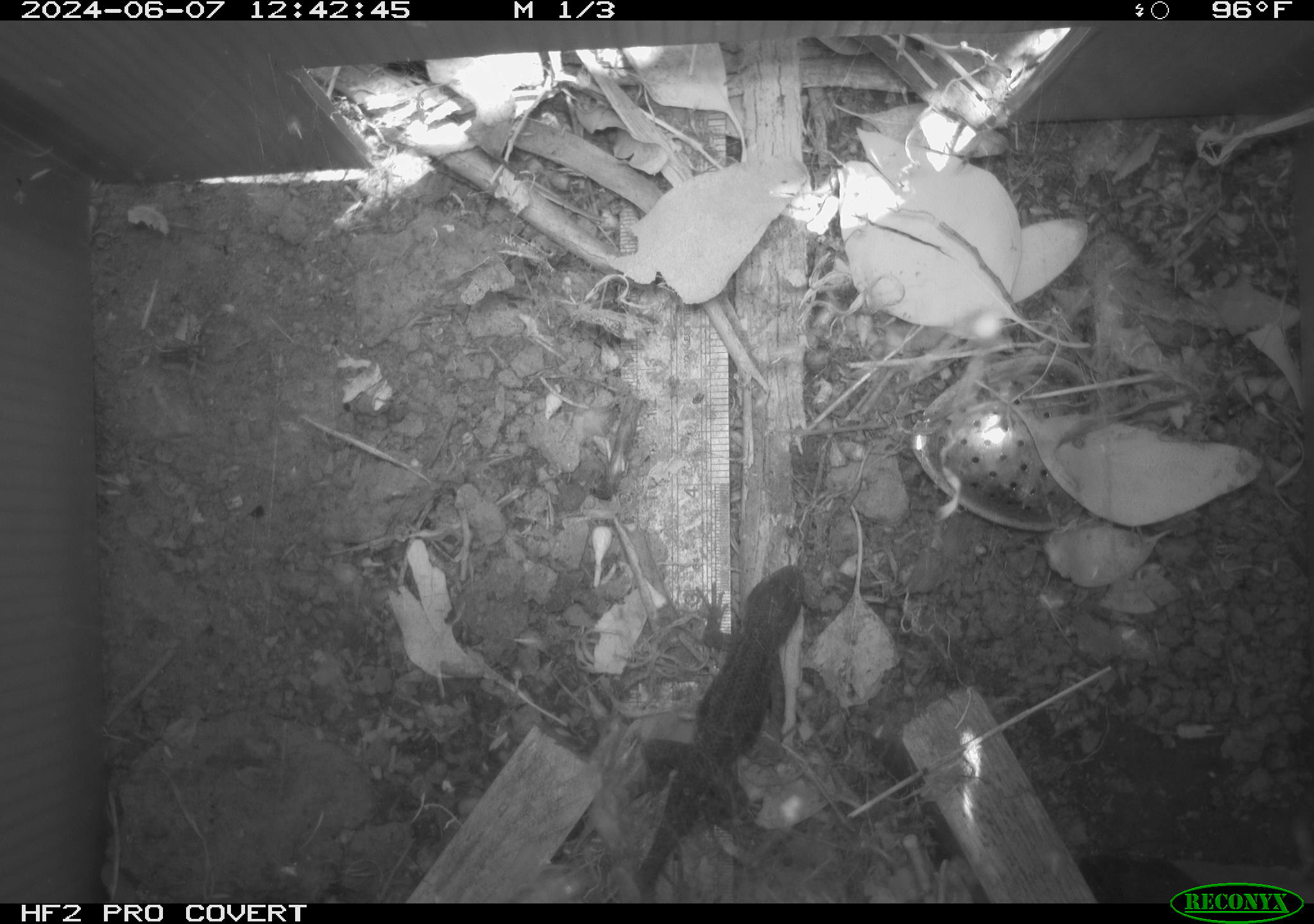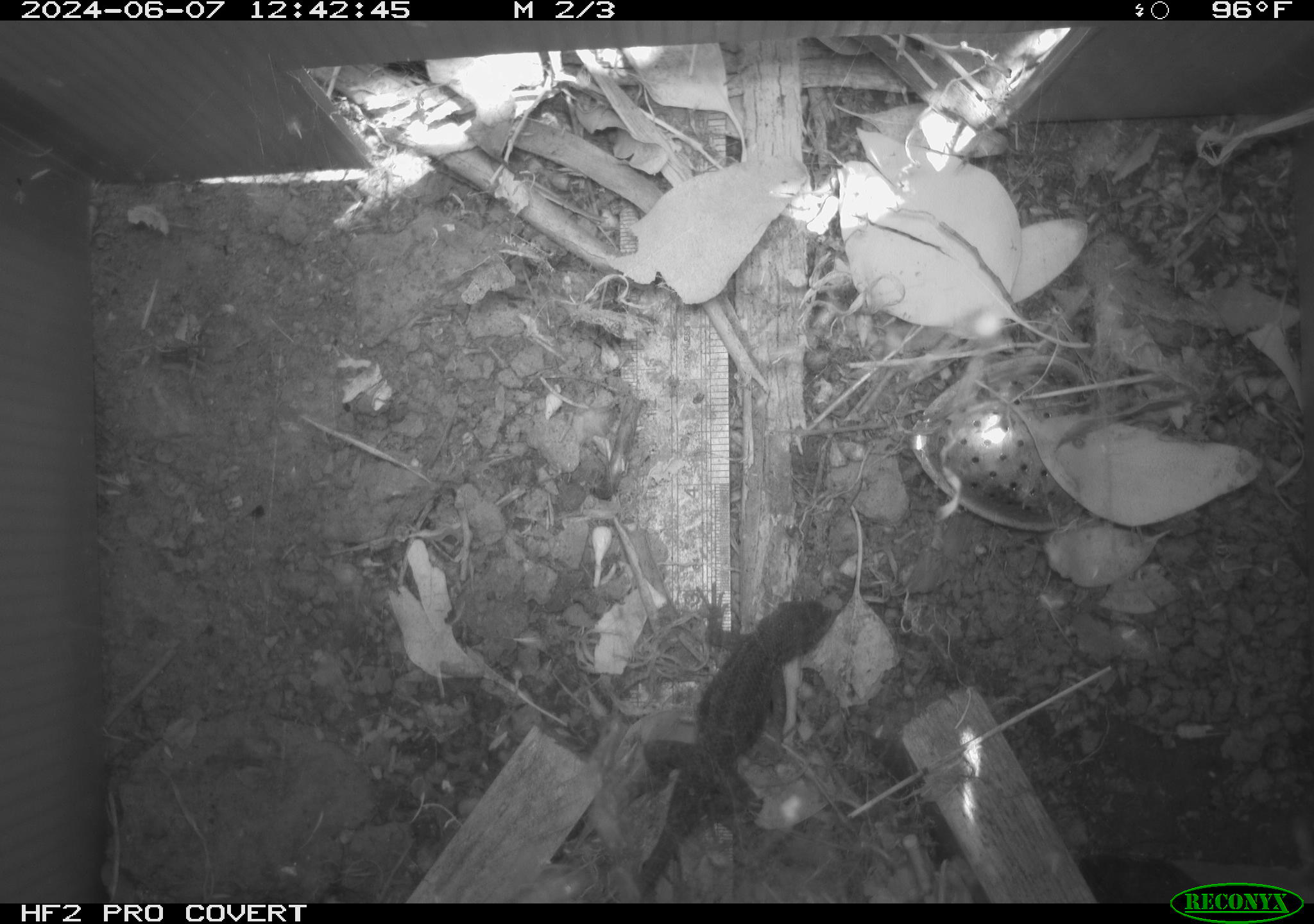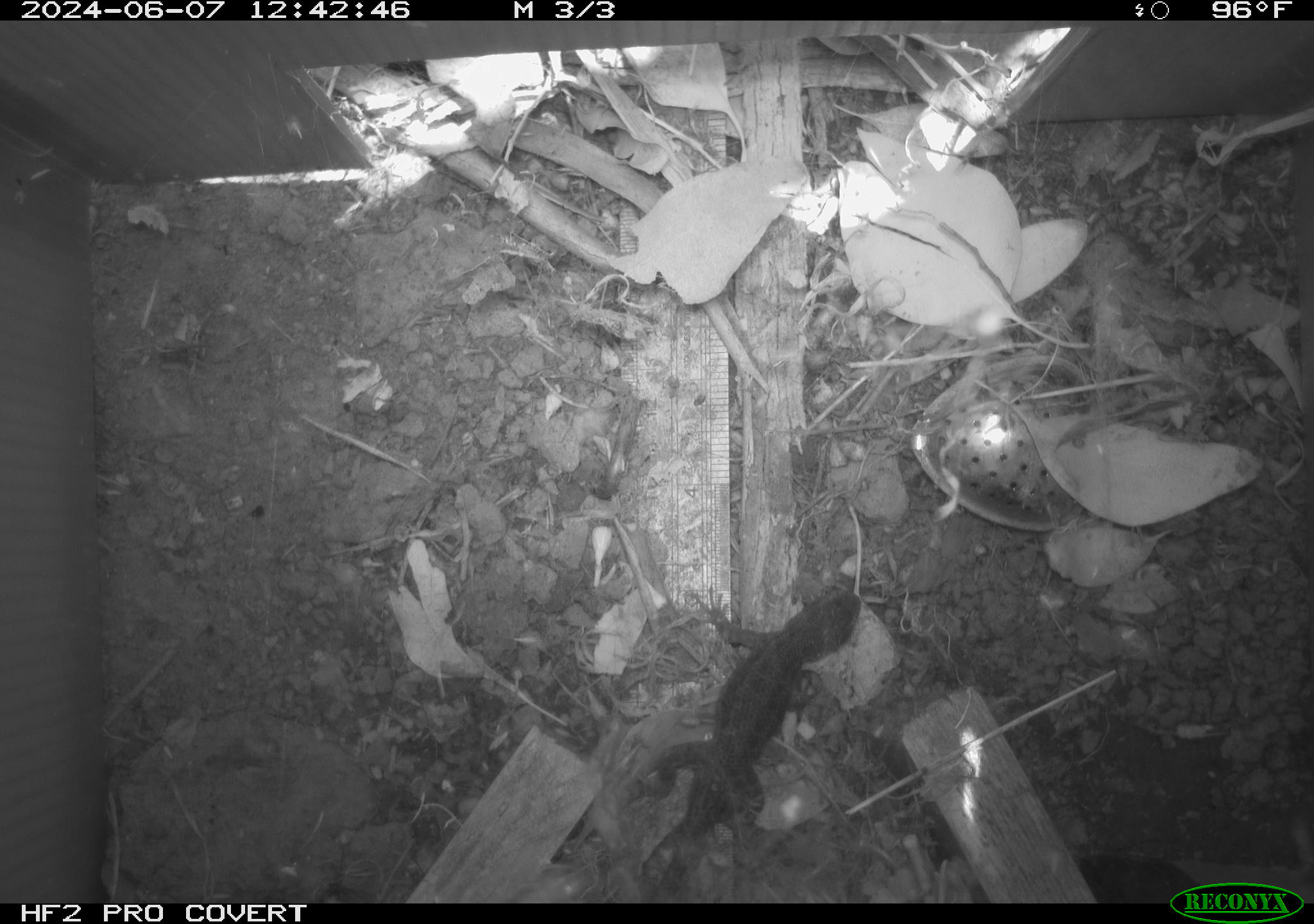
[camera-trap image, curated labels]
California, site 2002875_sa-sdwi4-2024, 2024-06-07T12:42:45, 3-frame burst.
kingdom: Animalia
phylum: Chordata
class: Reptilia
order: Squamata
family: Phrynosomatidae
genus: Sceloporus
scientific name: Sceloporus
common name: spiny lizards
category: sceloporus species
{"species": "sceloporus species (spiny lizards) (Sceloporus)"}